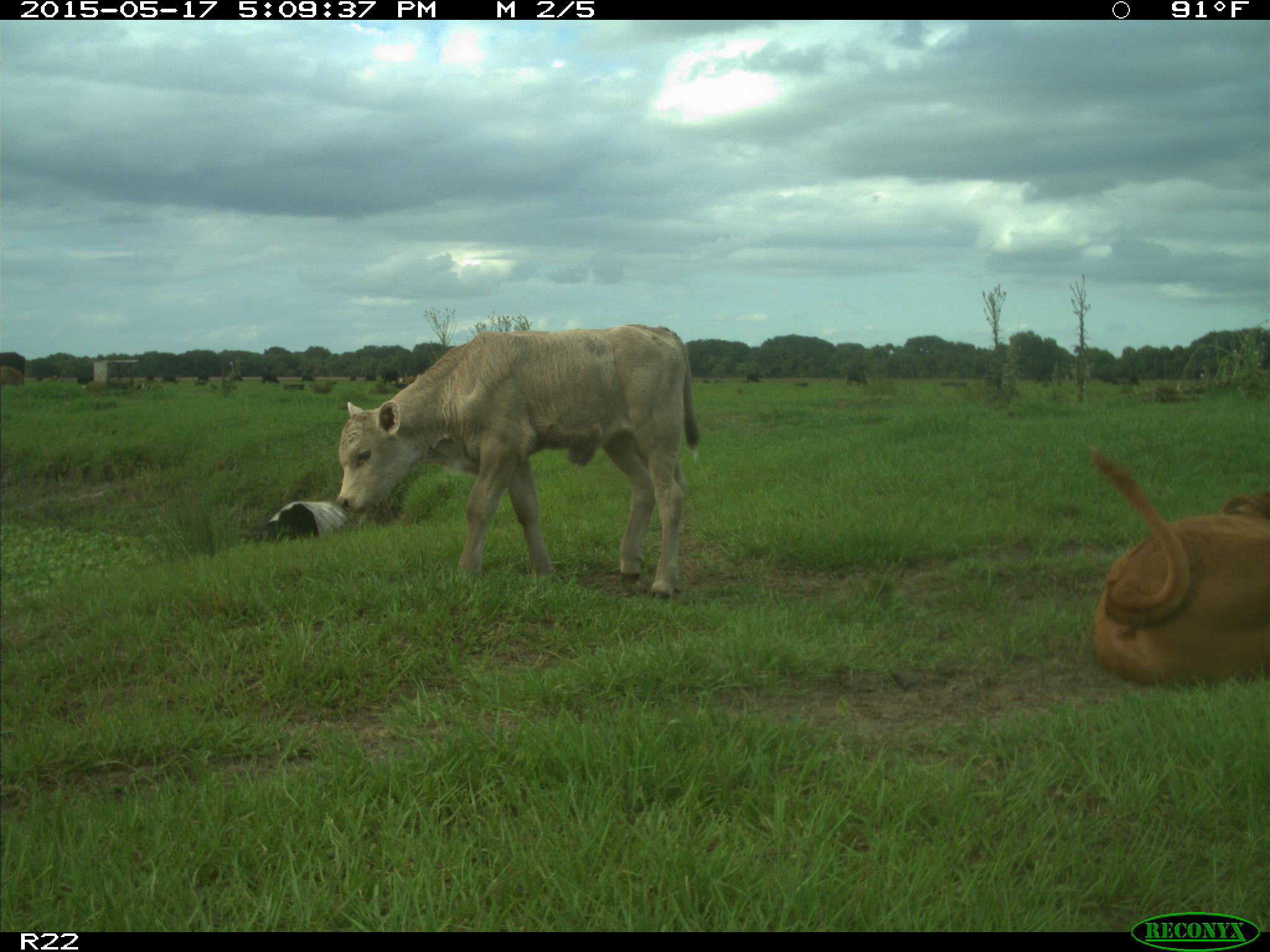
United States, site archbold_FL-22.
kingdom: Animalia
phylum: Chordata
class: Mammalia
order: Artiodactyla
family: Bovidae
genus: Bos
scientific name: Bos taurus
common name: domestic cow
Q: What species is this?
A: Bos taurus (domestic cow).